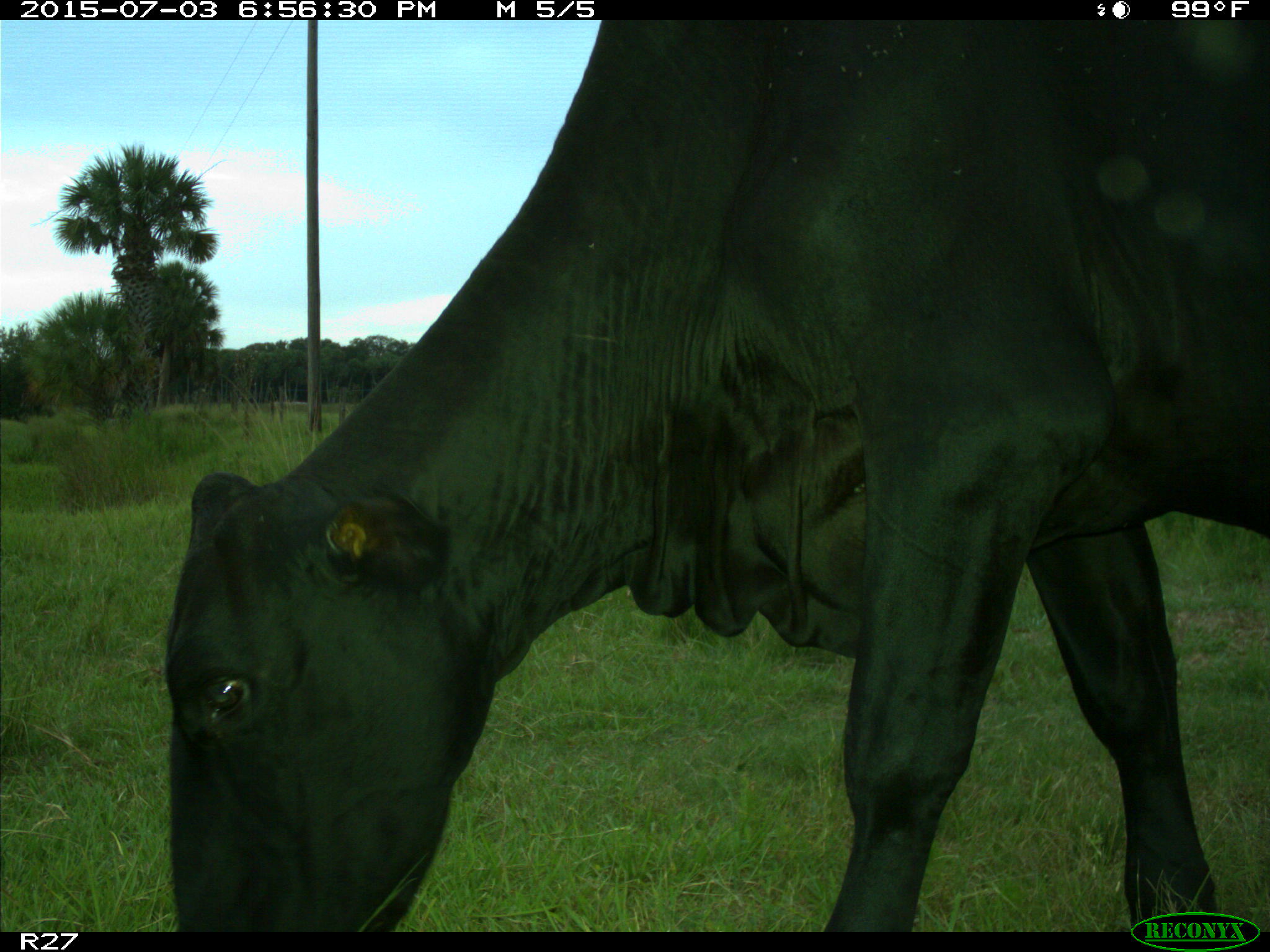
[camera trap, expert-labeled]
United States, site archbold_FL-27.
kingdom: Animalia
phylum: Chordata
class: Mammalia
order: Artiodactyla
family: Bovidae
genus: Bos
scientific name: Bos taurus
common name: domestic cow